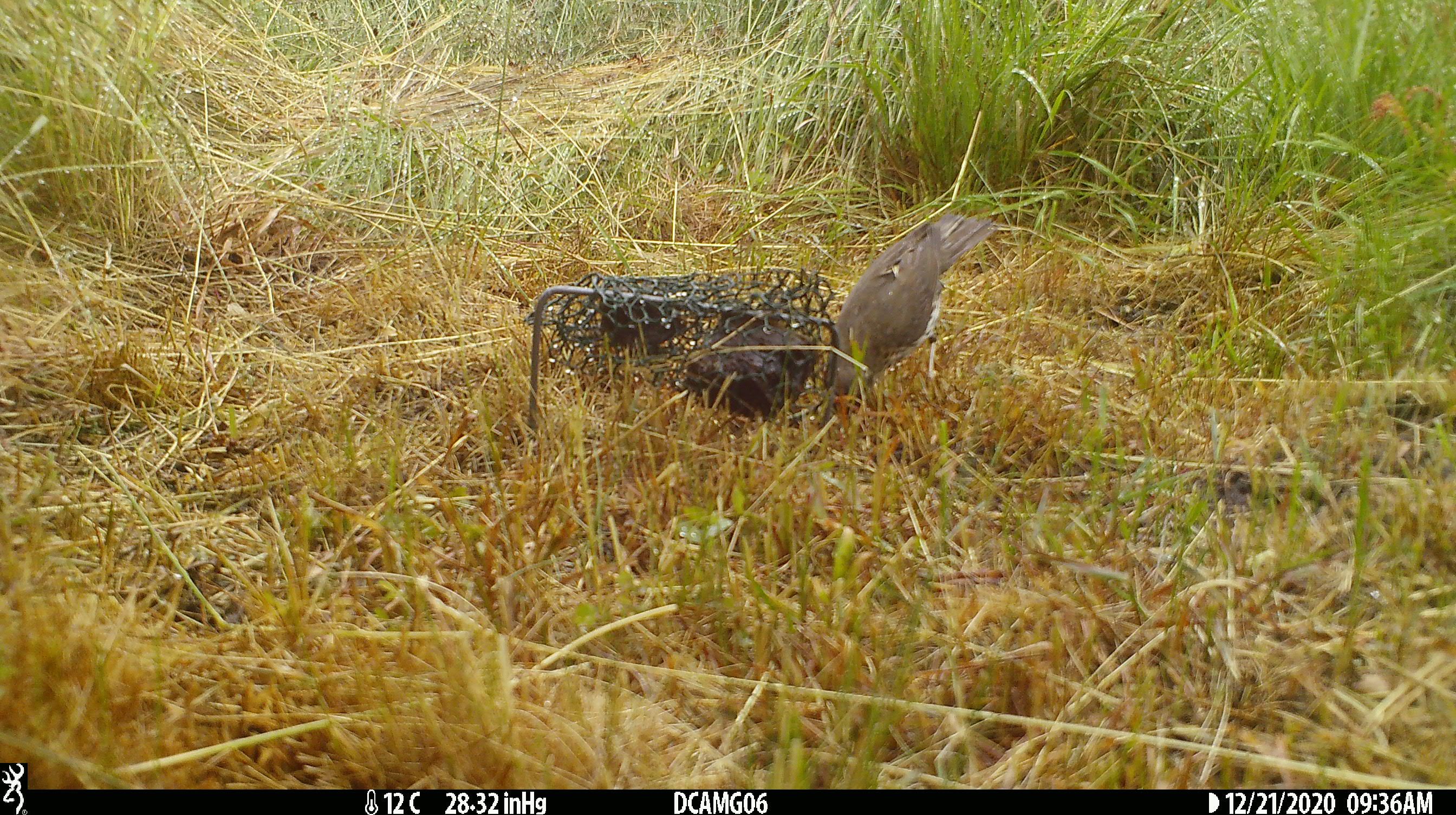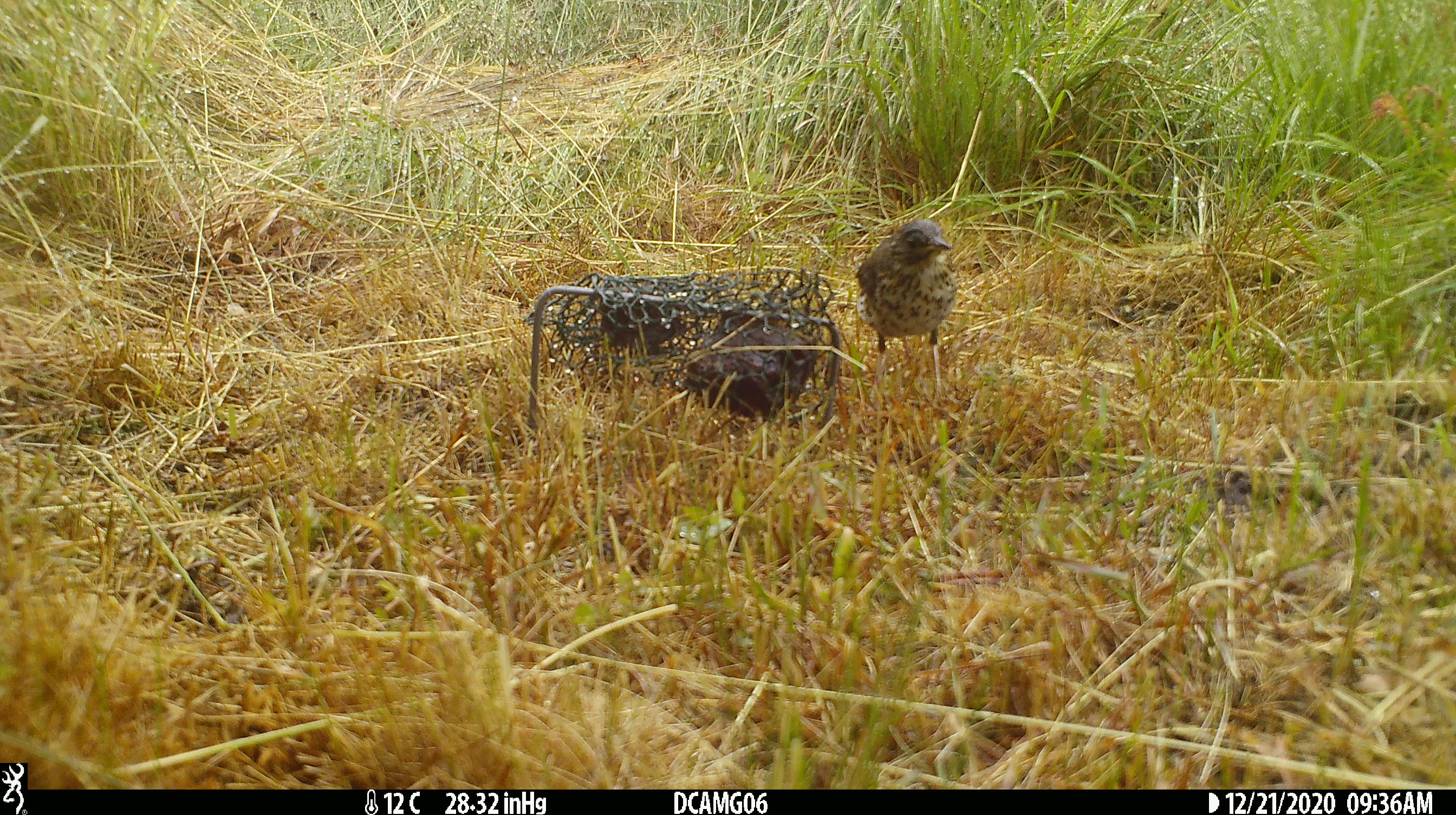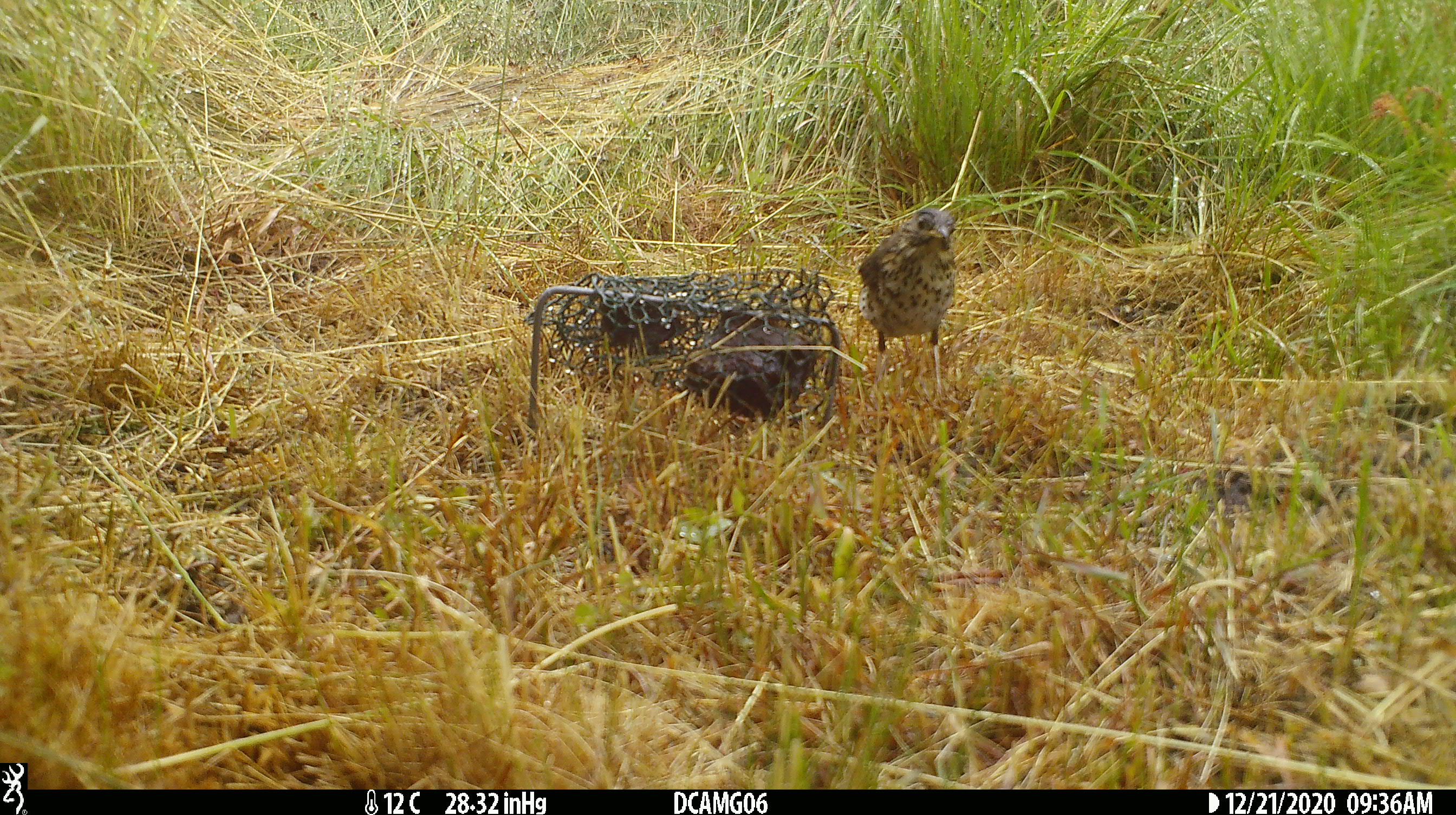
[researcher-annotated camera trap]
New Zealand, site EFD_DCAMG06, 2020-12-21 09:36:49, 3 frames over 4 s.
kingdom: Animalia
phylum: Chordata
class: Aves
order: Passeriformes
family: Turdidae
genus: Turdus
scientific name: Turdus philomelos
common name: song thrush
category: thrush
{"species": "thrush (song thrush) (Turdus philomelos)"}